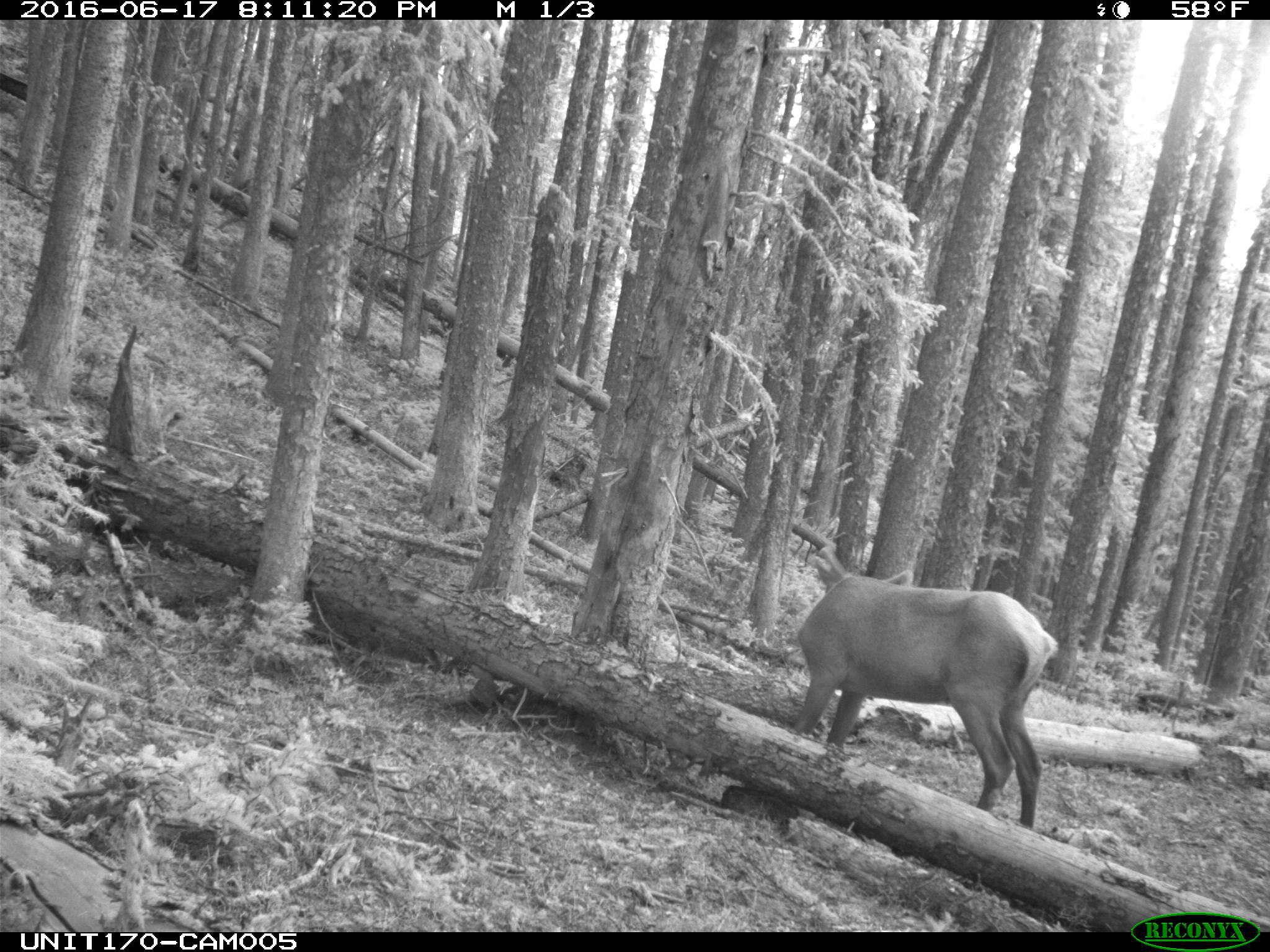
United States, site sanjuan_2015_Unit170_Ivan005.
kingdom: Animalia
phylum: Chordata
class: Mammalia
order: Artiodactyla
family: Cervidae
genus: Cervus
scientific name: Cervus elaphus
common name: red deer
Cervus elaphus (red deer).